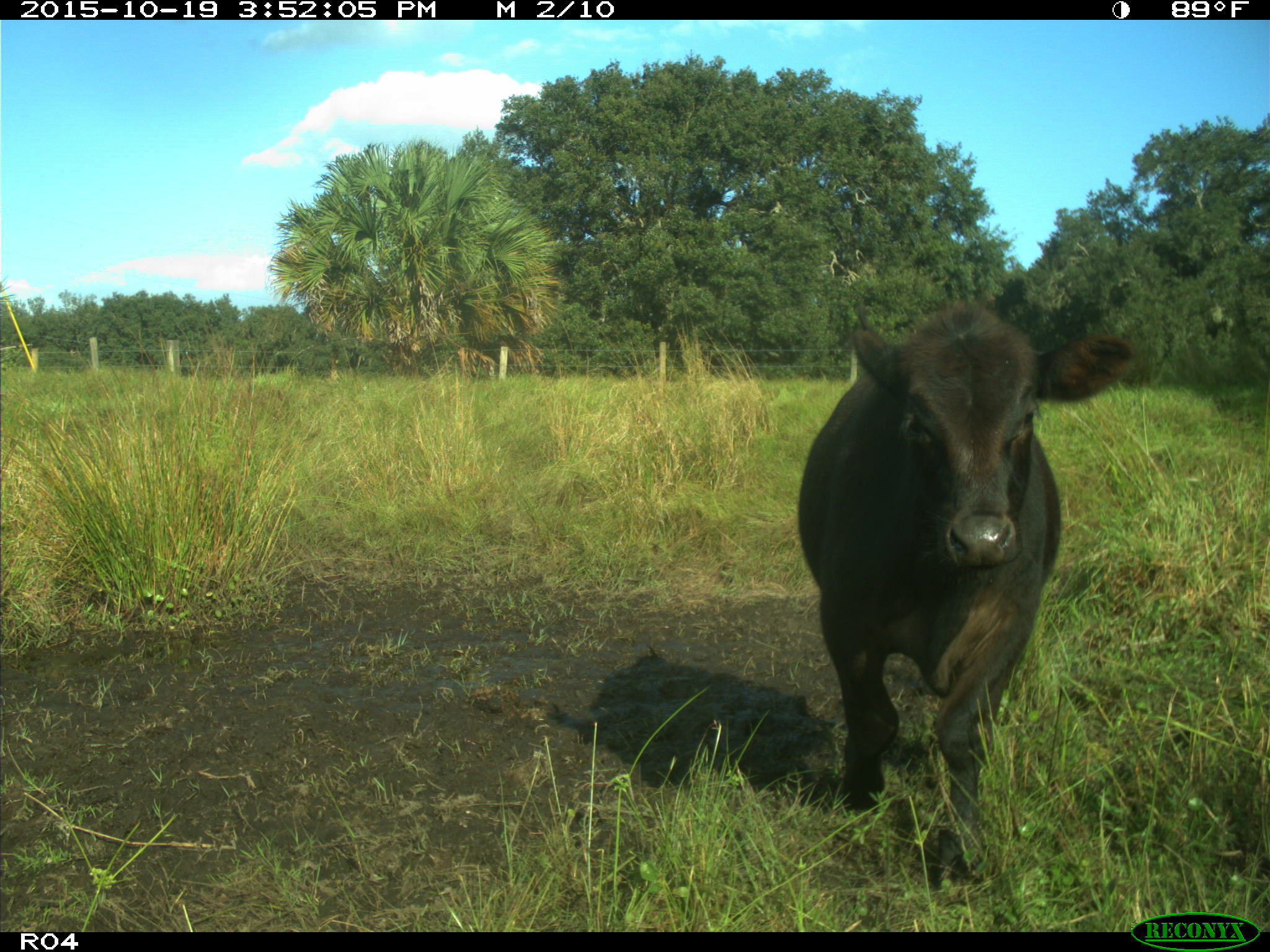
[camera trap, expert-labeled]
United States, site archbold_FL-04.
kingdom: Animalia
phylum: Chordata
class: Mammalia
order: Artiodactyla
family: Bovidae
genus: Bos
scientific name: Bos taurus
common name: domestic cow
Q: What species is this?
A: Bos taurus (domestic cow).